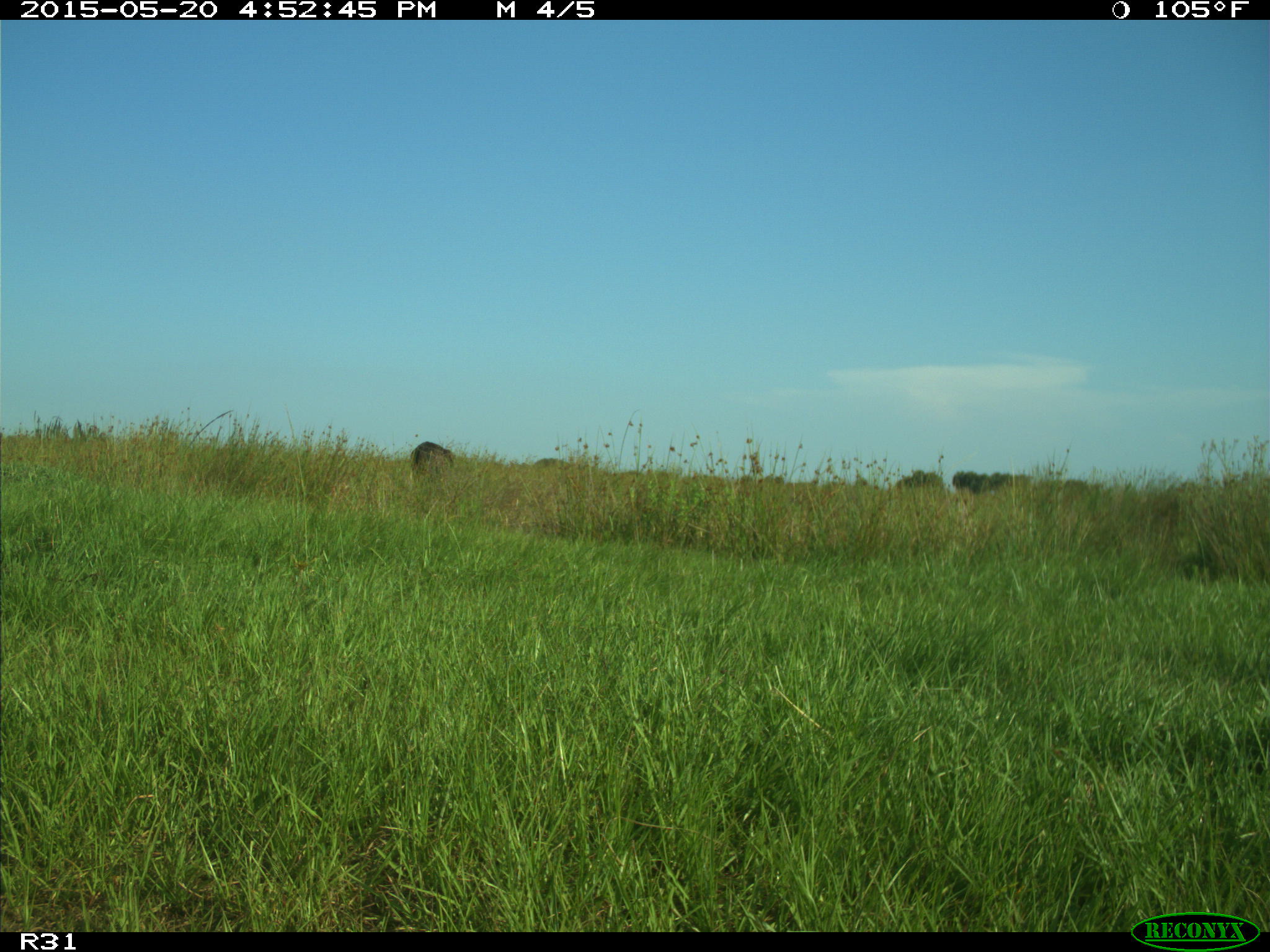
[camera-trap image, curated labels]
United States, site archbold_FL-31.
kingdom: Animalia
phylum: Chordata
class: Mammalia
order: Artiodactyla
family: Bovidae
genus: Bos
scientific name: Bos taurus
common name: domestic cow